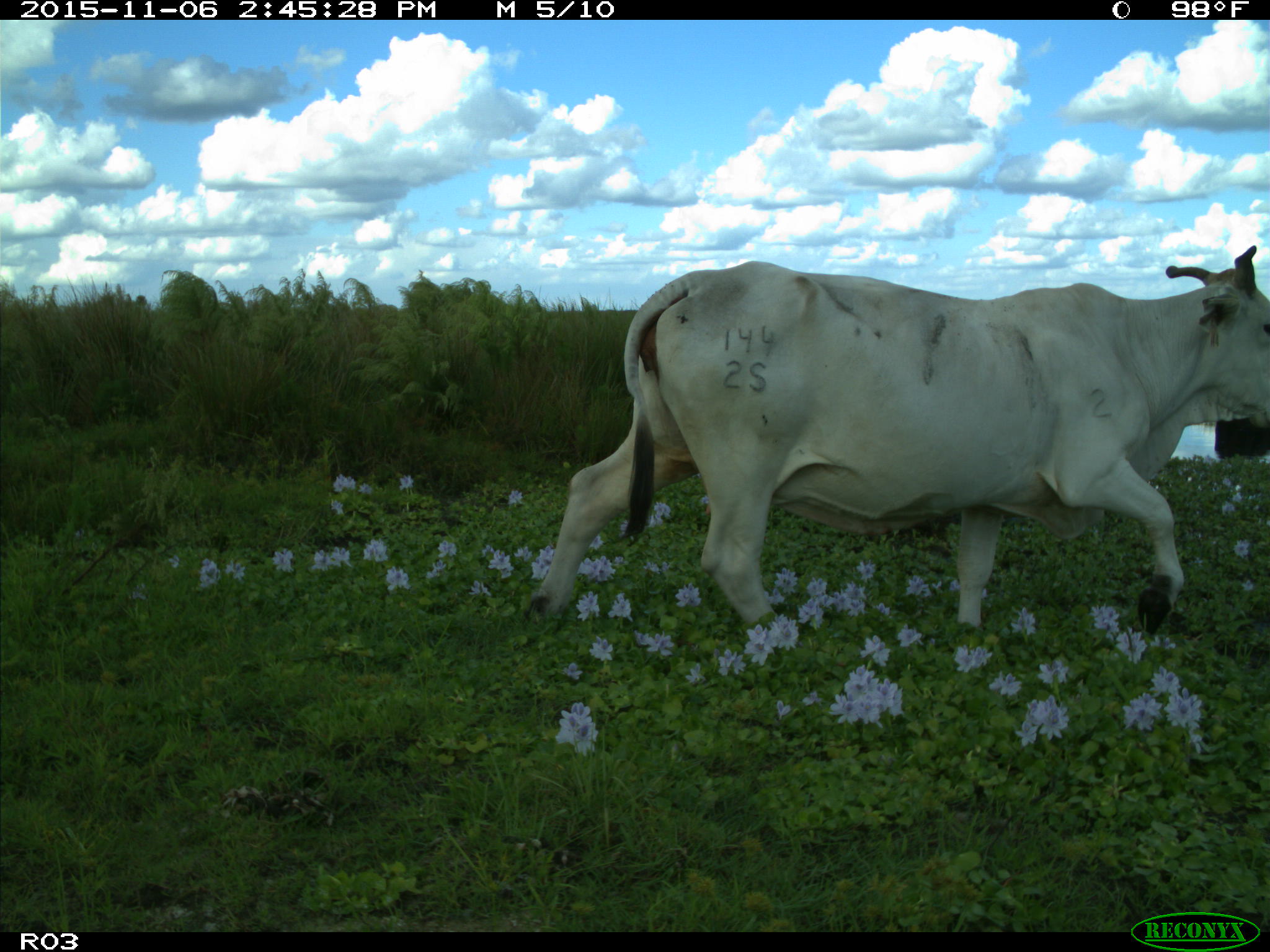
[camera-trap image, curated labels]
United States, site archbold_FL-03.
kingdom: Animalia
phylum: Chordata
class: Mammalia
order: Artiodactyla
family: Bovidae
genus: Bos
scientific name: Bos taurus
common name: domestic cow